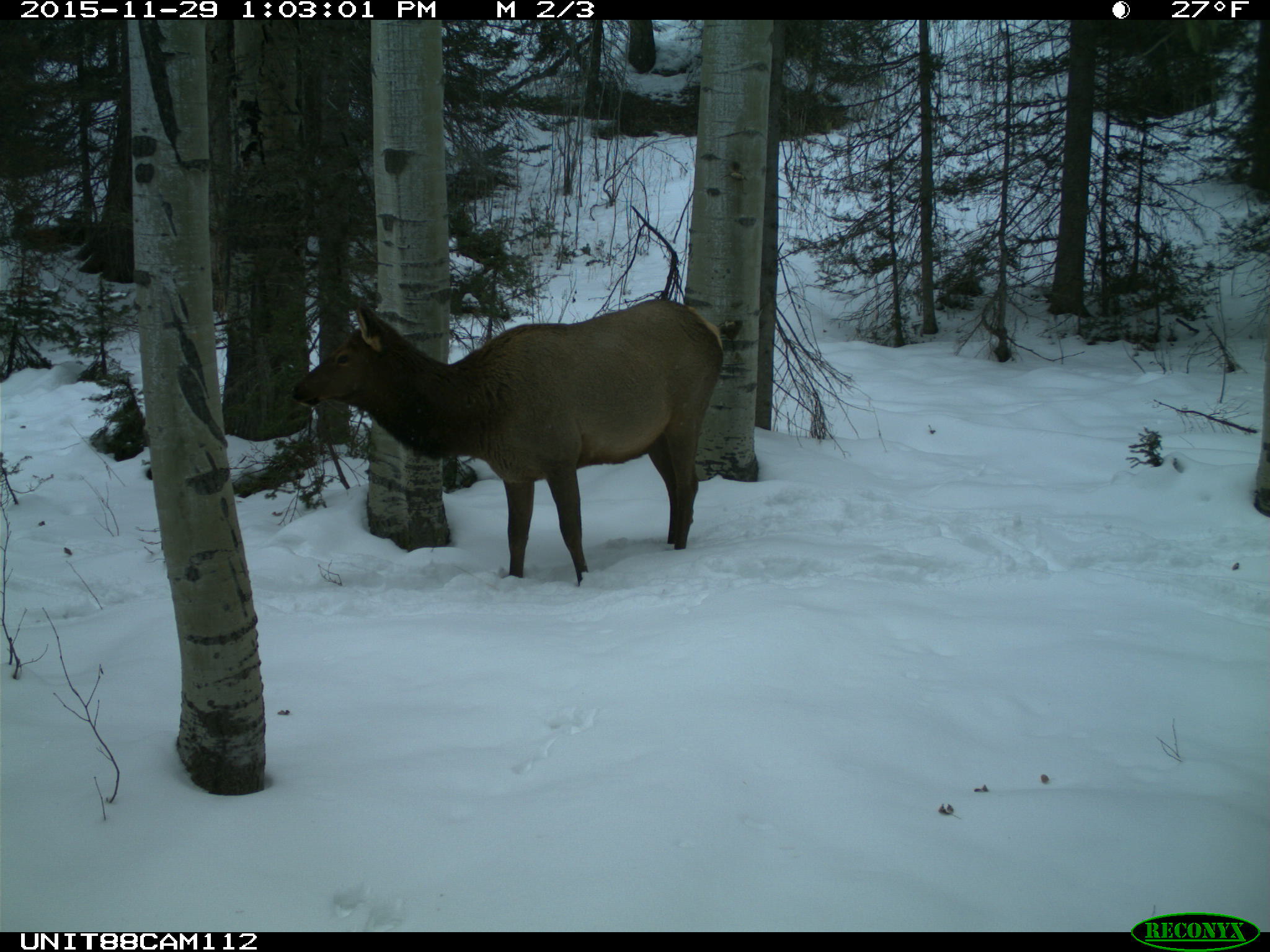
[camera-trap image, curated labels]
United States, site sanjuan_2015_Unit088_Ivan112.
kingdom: Animalia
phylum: Chordata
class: Mammalia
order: Artiodactyla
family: Cervidae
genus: Cervus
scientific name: Cervus elaphus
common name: red deer